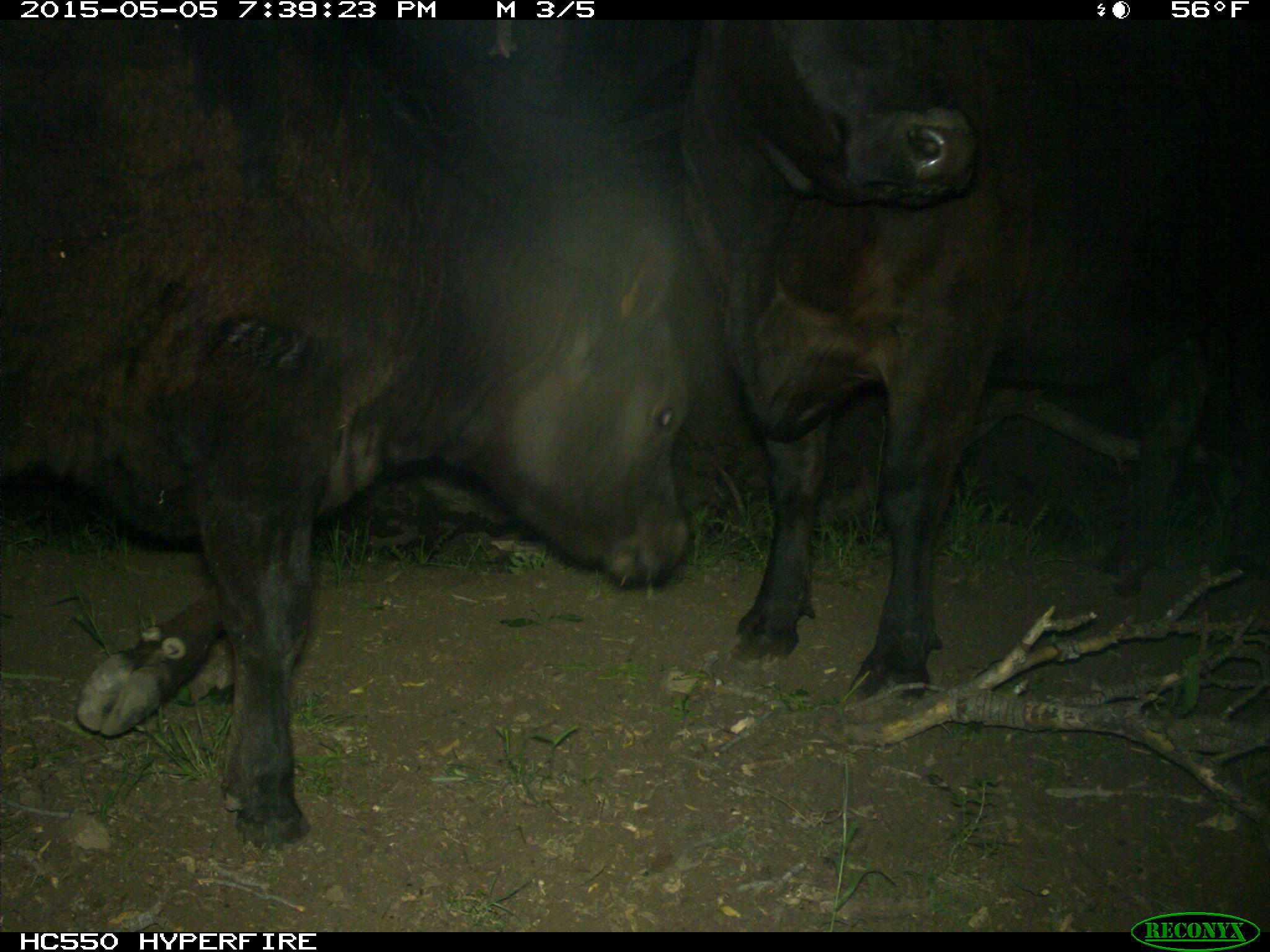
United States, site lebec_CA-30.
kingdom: Animalia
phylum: Chordata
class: Mammalia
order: Artiodactyla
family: Bovidae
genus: Bos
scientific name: Bos taurus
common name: domestic cow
Bos taurus (domestic cow).